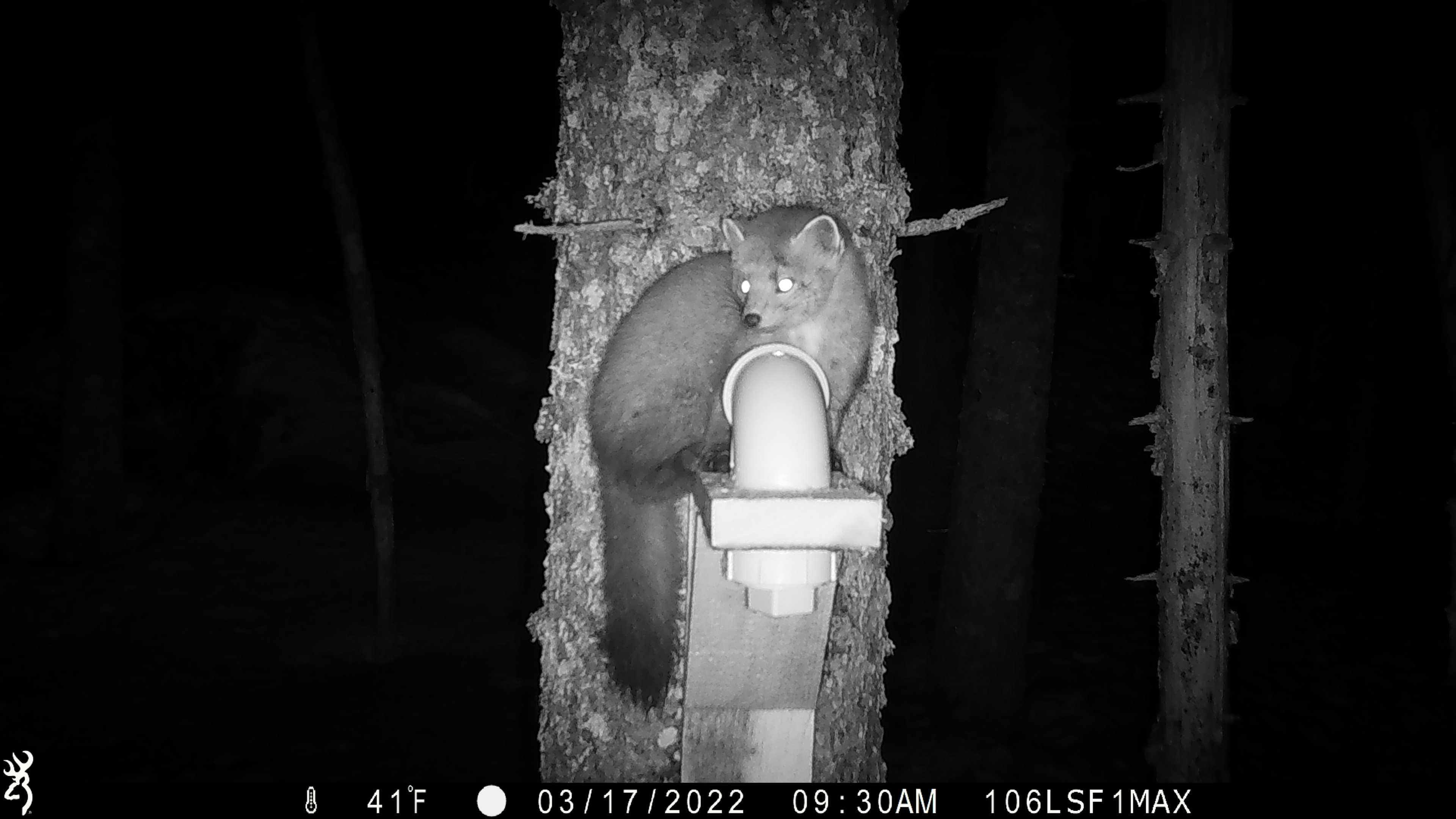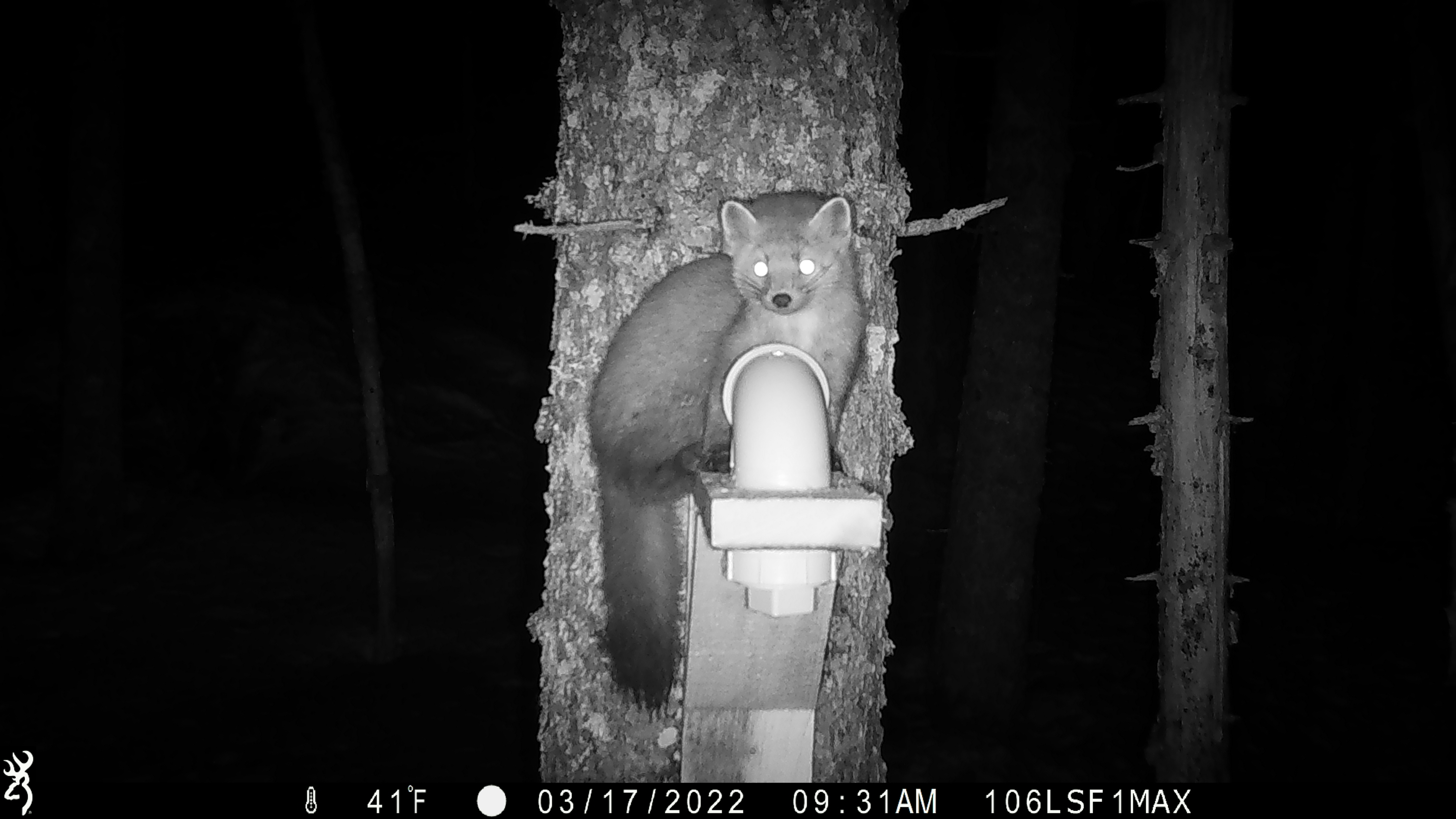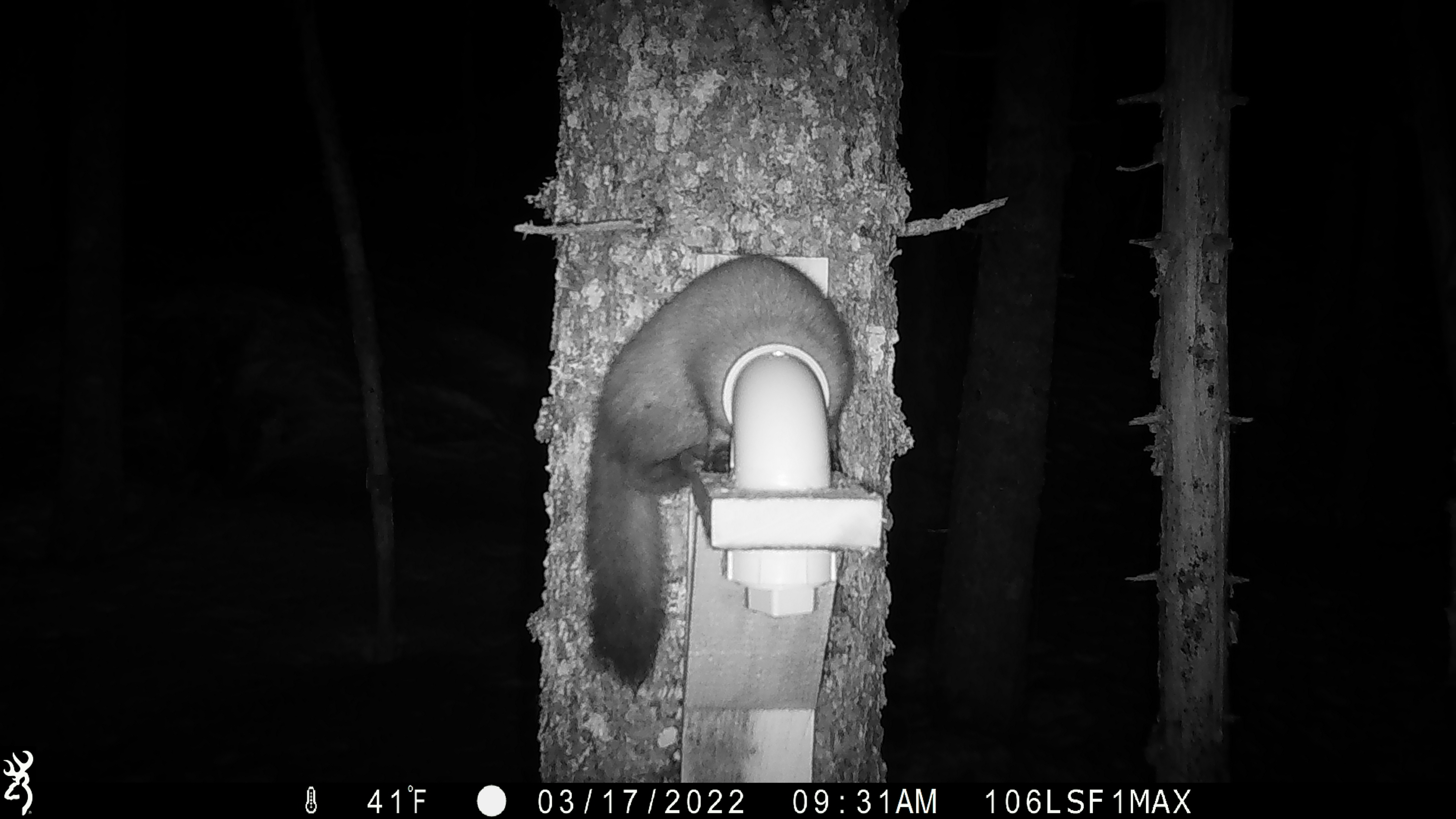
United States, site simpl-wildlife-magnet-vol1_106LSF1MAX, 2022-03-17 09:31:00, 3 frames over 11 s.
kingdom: Animalia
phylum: Chordata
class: Mammalia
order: Carnivora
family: Mustelidae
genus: Martes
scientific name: Martes americana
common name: american marten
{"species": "american marten (Martes americana)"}